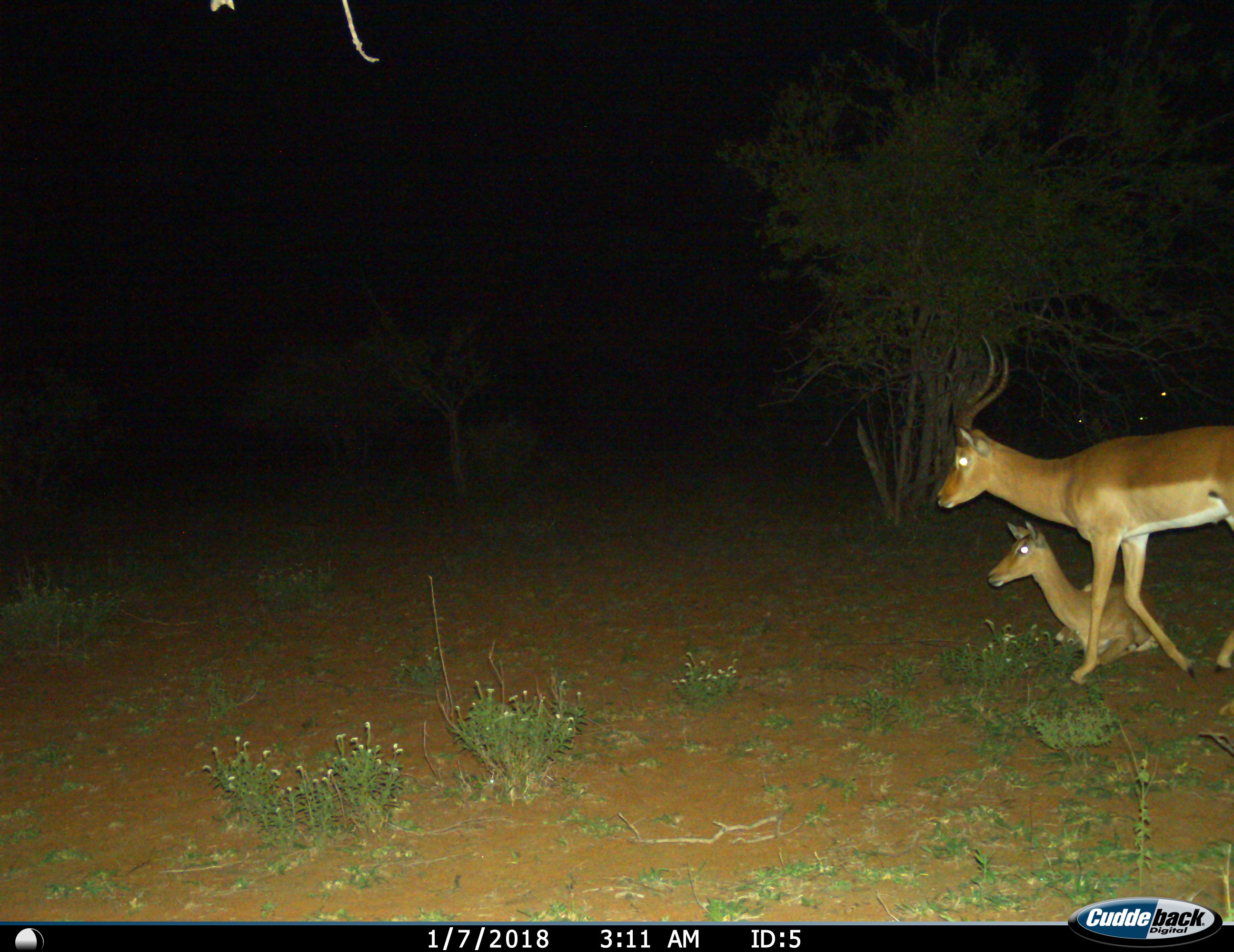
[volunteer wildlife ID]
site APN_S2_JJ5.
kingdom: Animalia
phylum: Chordata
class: Mammalia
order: Artiodactyla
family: Bovidae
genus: Aepyceros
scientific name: Aepyceros melampus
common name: impala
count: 5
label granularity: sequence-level